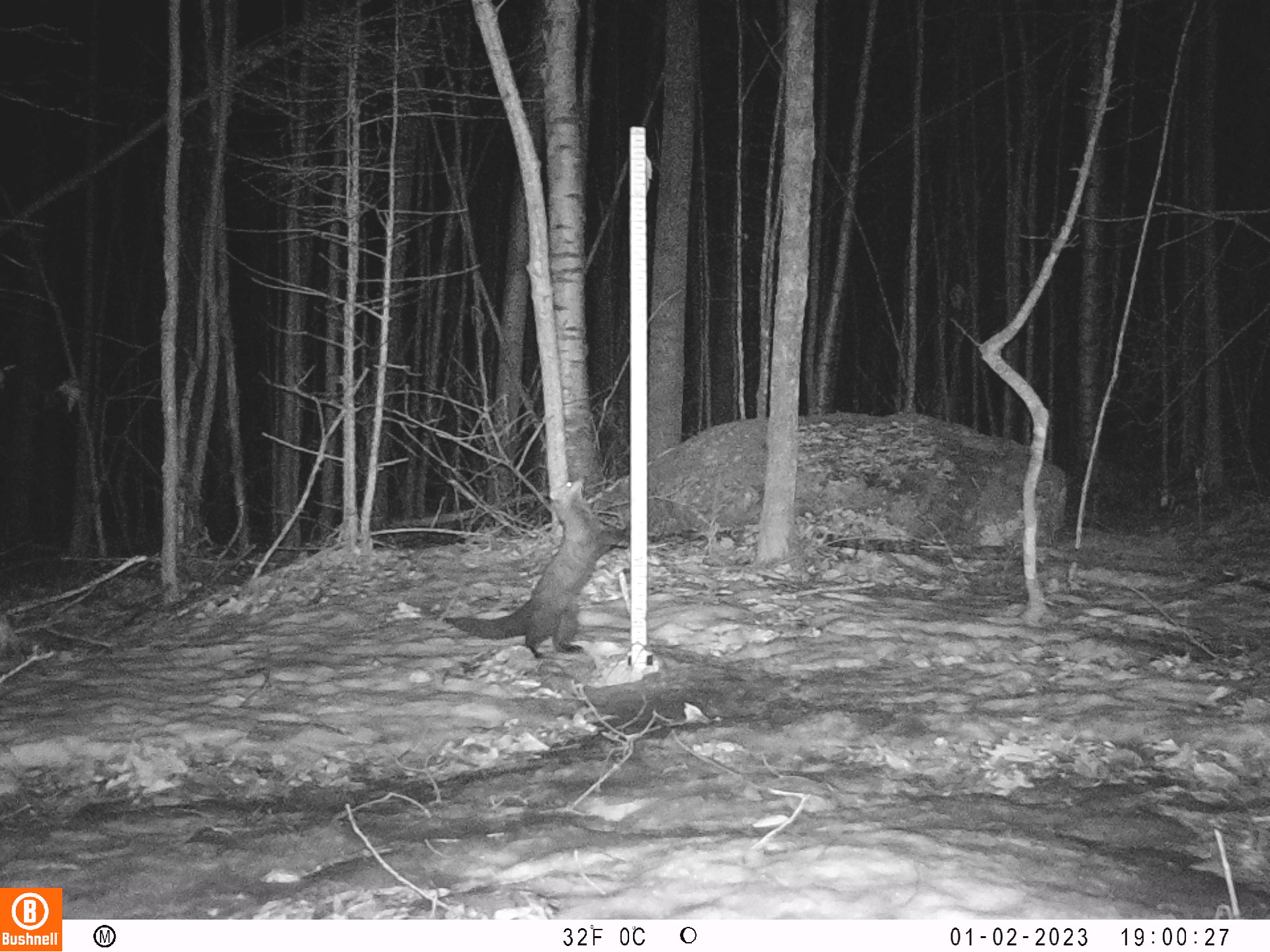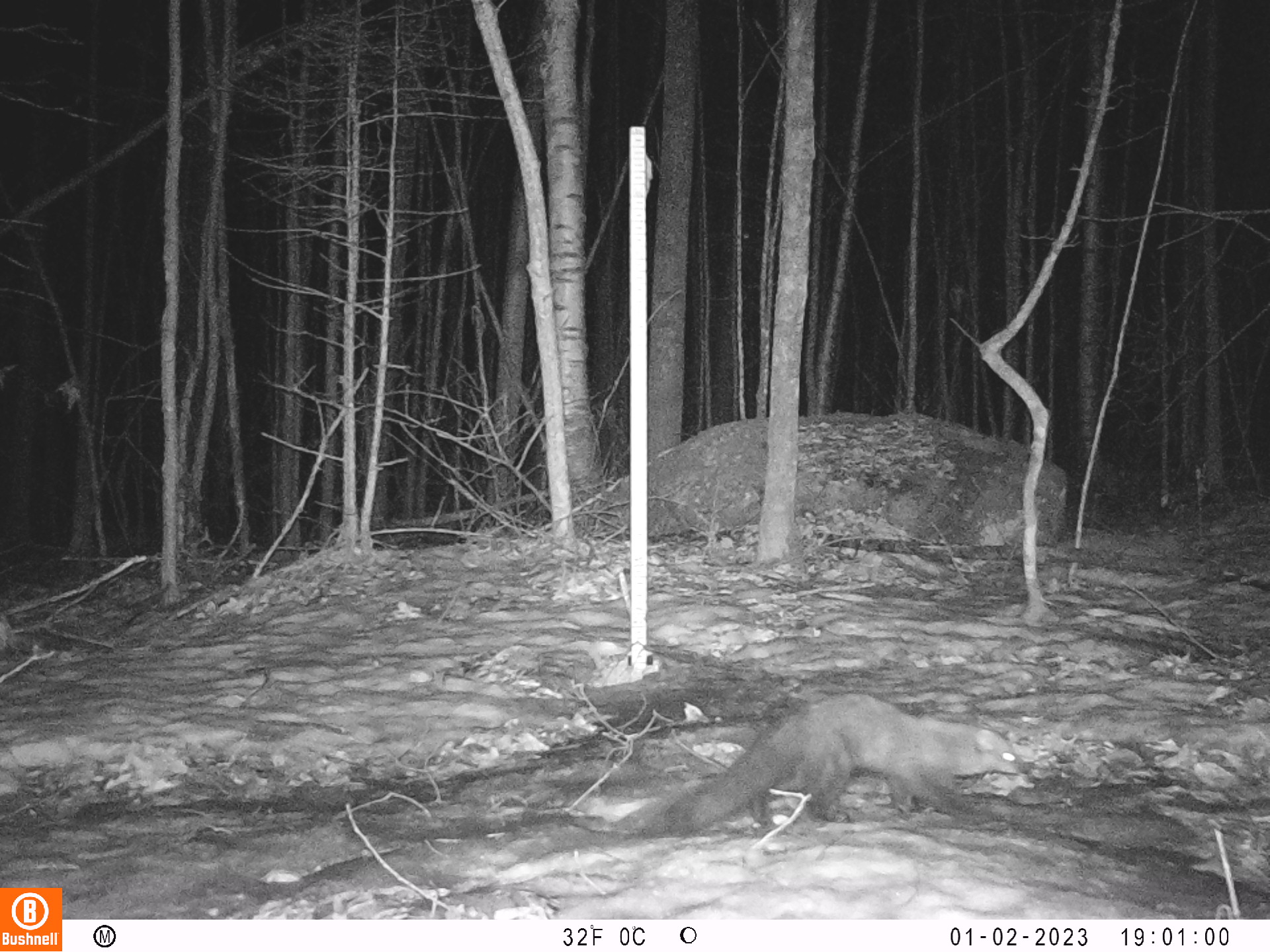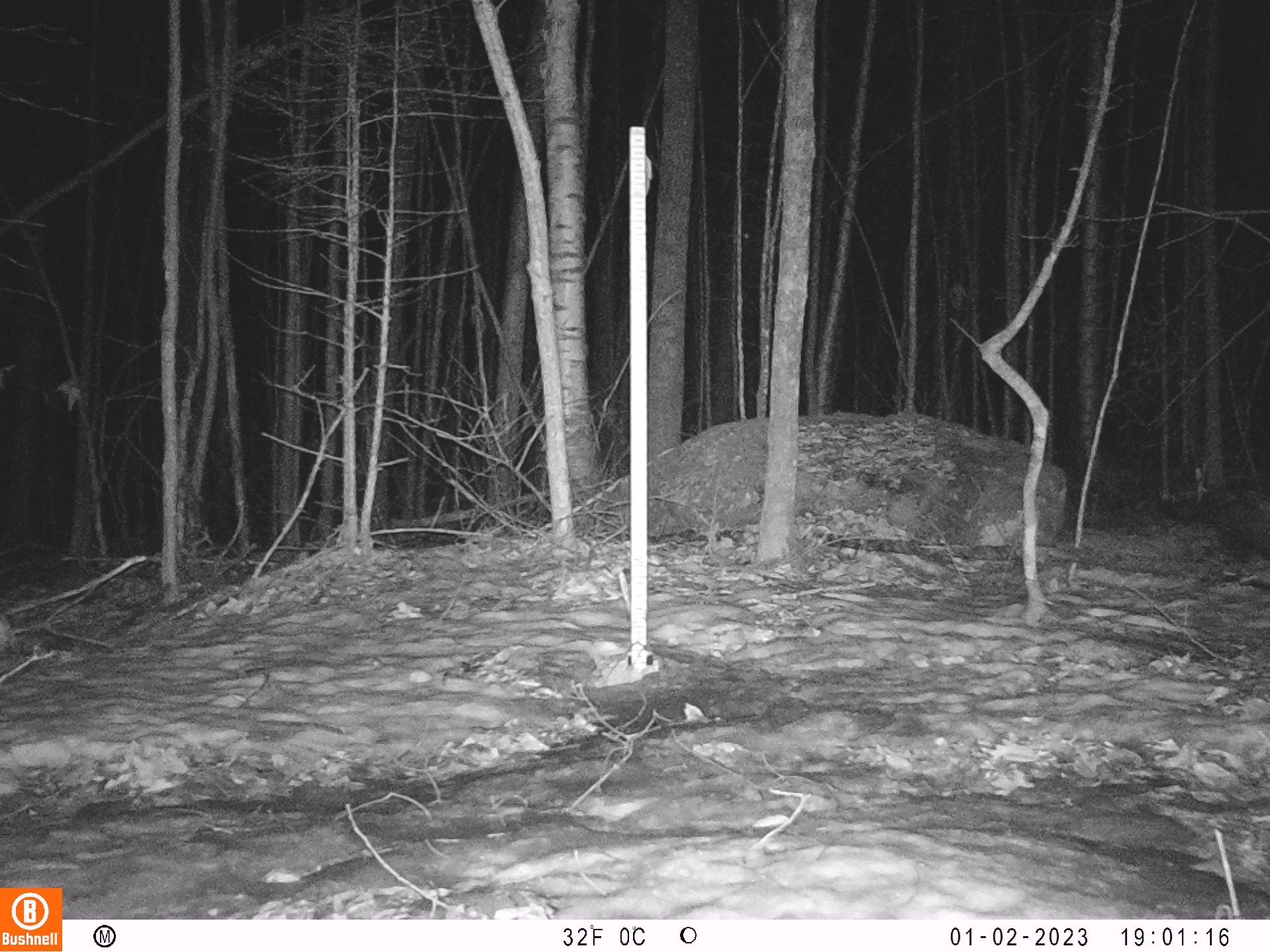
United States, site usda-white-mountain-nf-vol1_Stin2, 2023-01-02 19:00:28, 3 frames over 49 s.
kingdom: Animalia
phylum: Chordata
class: Mammalia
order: Carnivora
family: Mustelidae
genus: Pekania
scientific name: Pekania pennanti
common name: fisher